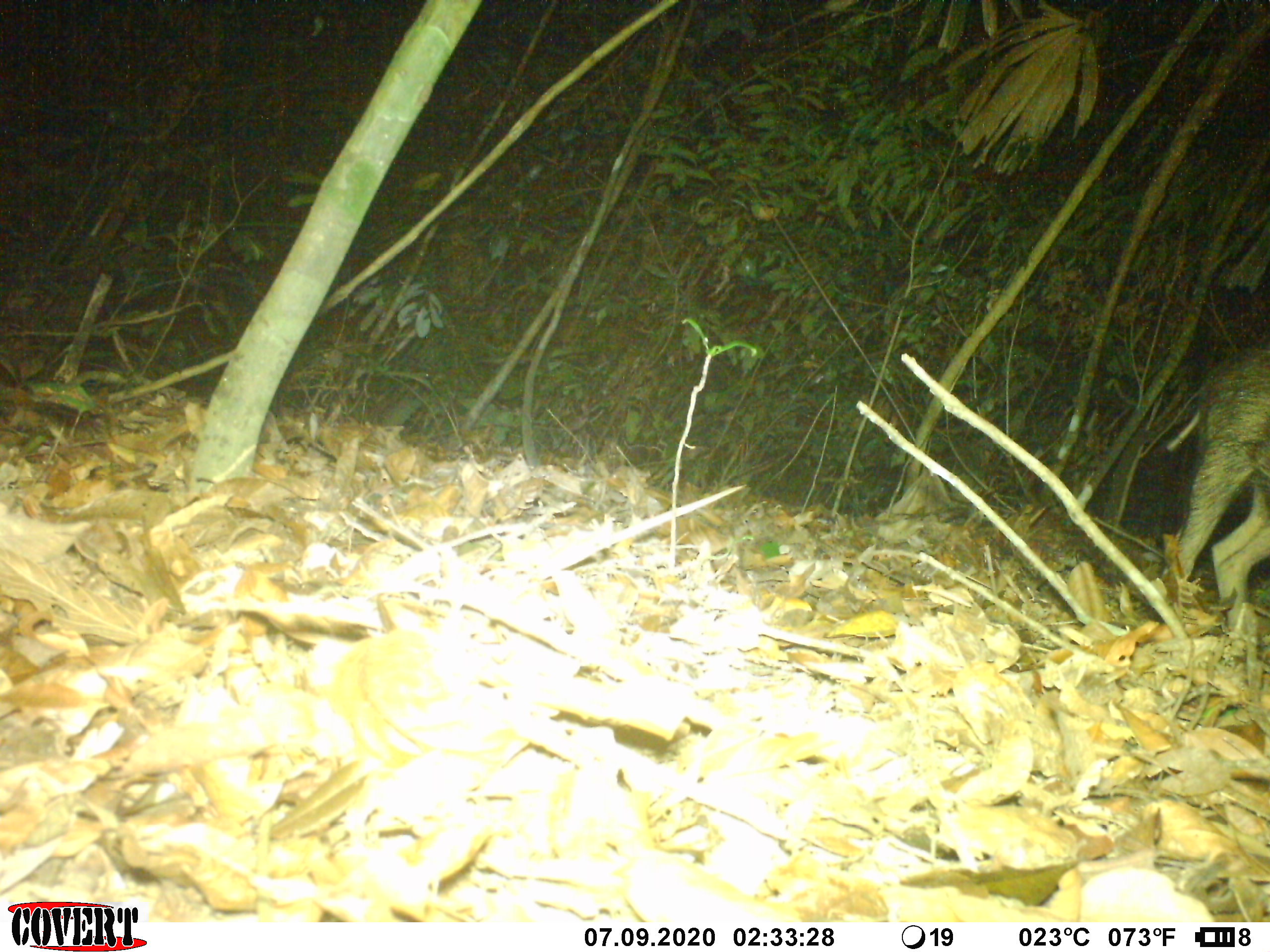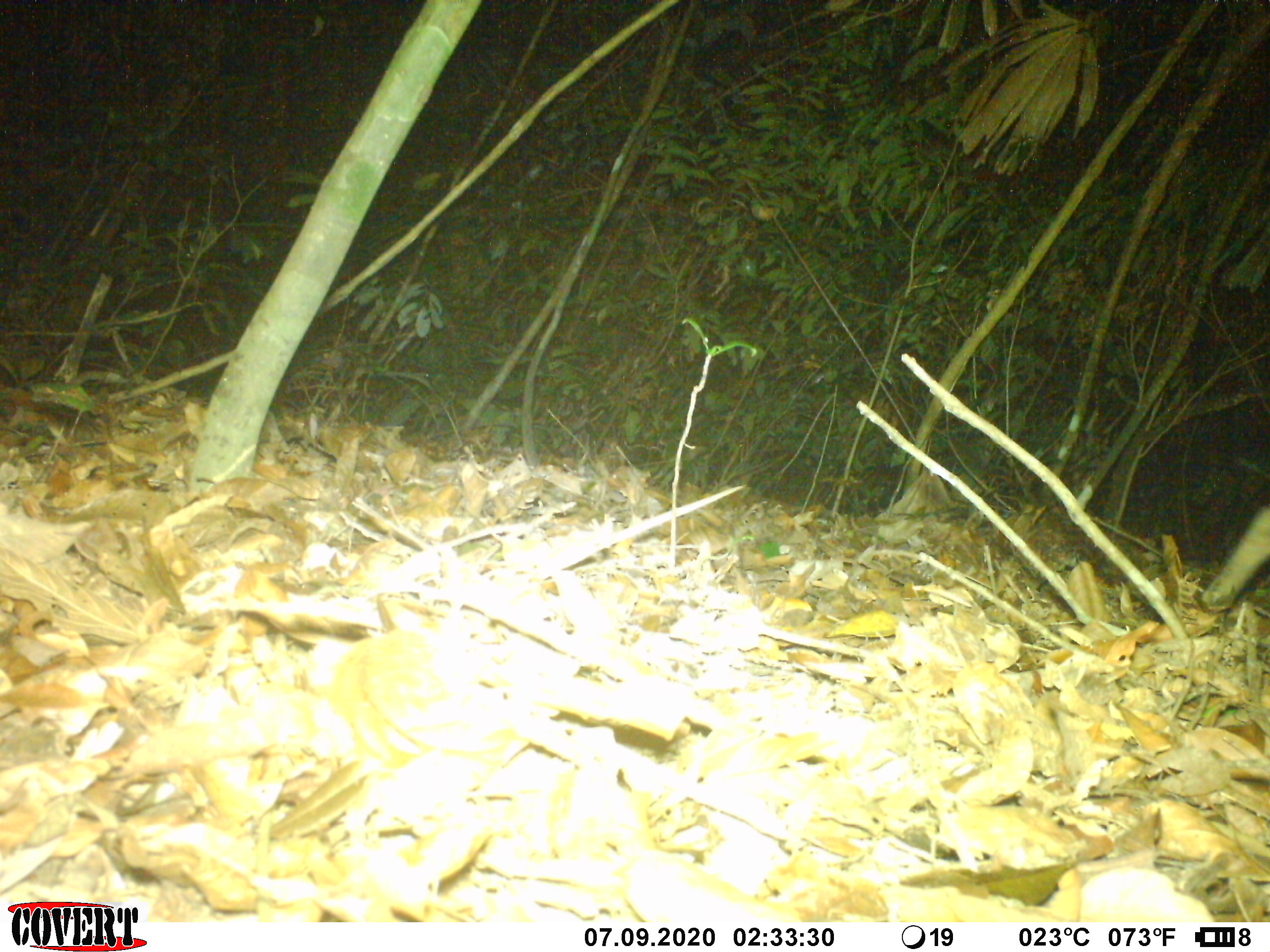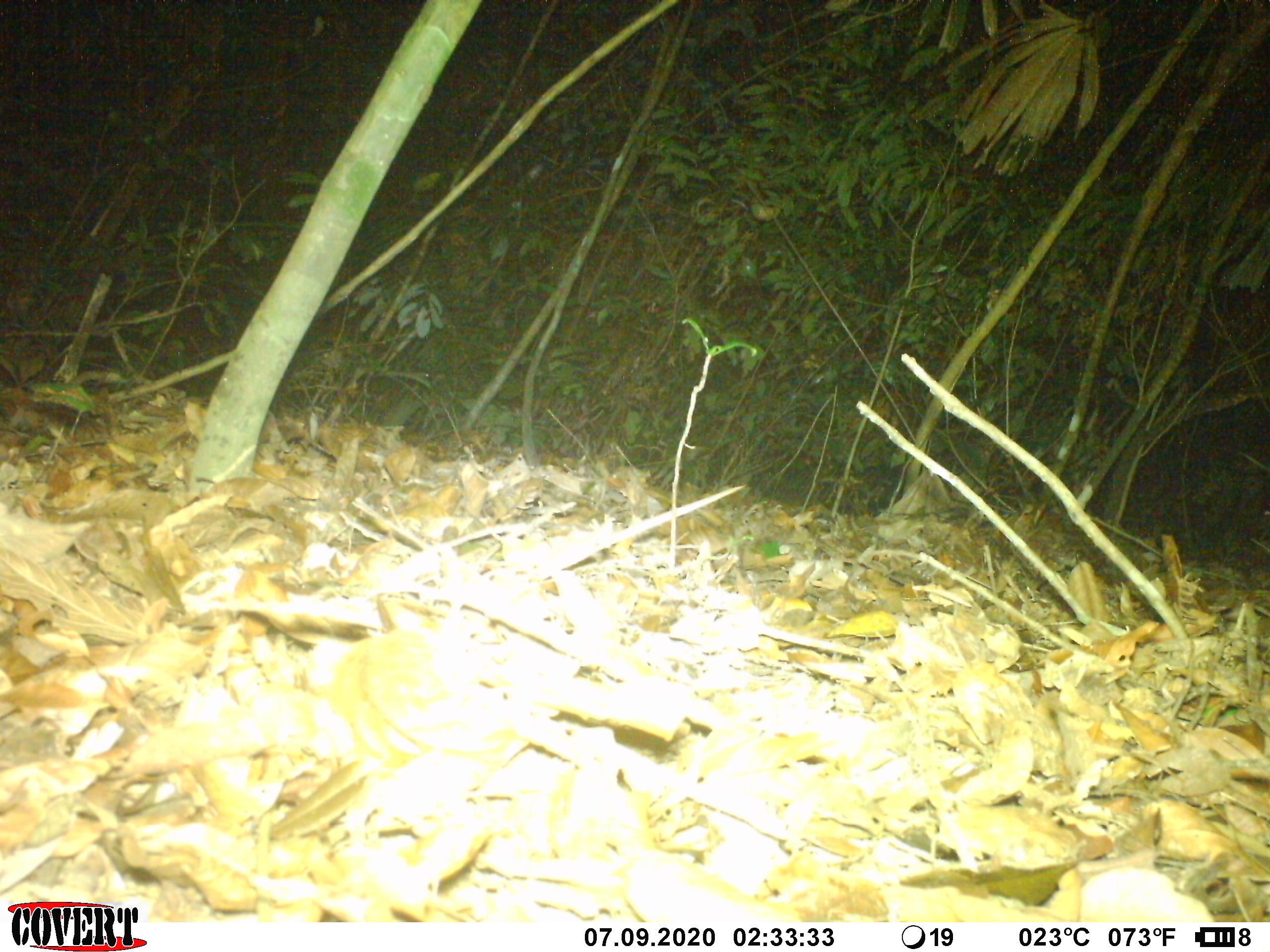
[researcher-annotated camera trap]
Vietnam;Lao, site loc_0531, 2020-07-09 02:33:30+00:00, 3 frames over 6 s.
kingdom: Animalia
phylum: Chordata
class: Mammalia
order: Artiodactyla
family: Suidae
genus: Sus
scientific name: Sus scrofa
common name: eurasian wild pig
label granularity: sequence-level